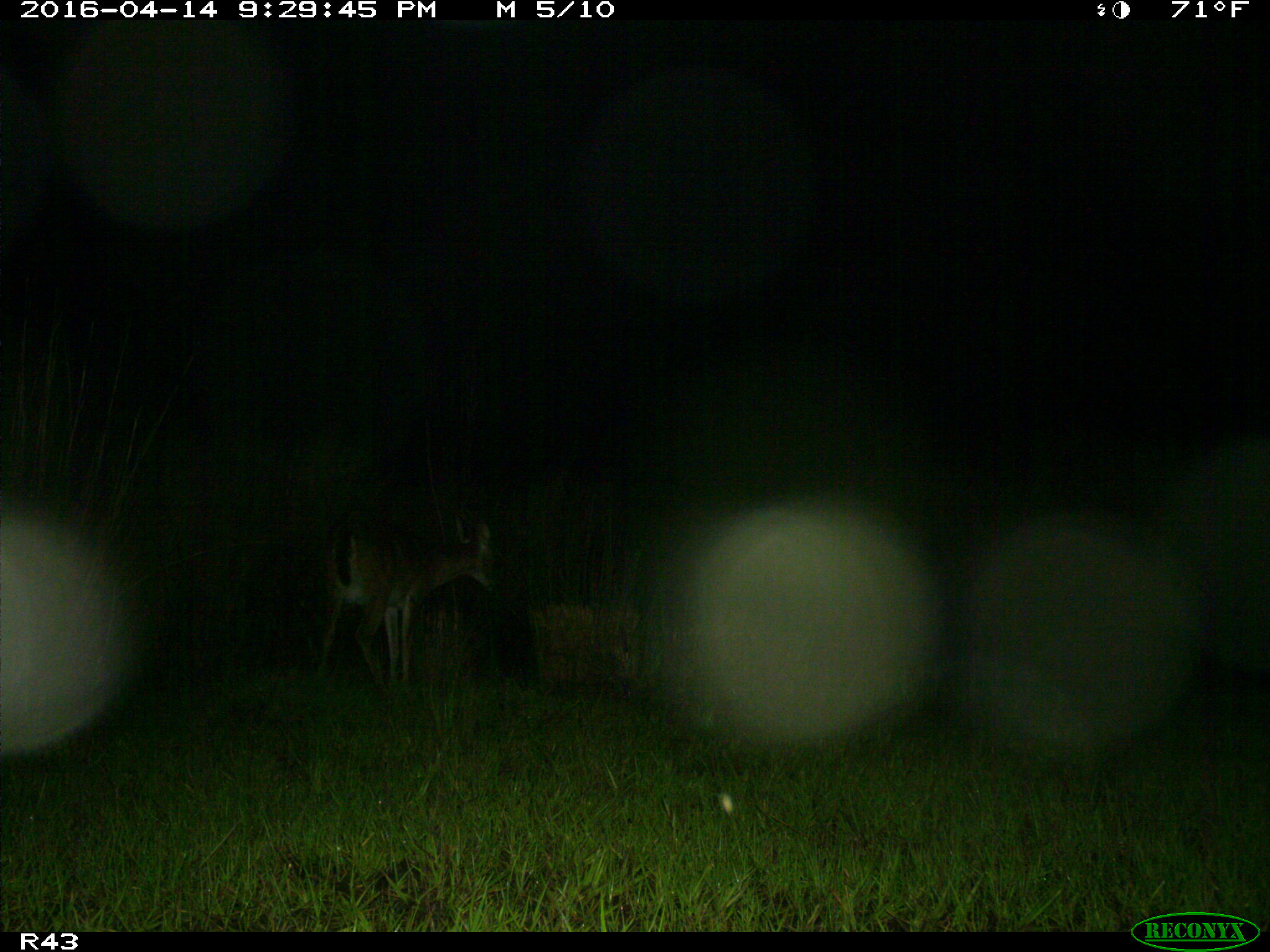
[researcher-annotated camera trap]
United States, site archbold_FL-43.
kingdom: Animalia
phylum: Chordata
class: Mammalia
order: Artiodactyla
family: Cervidae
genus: Odocoileus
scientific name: Odocoileus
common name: deer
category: unidentified deer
Unidentified deer (deer) (Odocoileus).